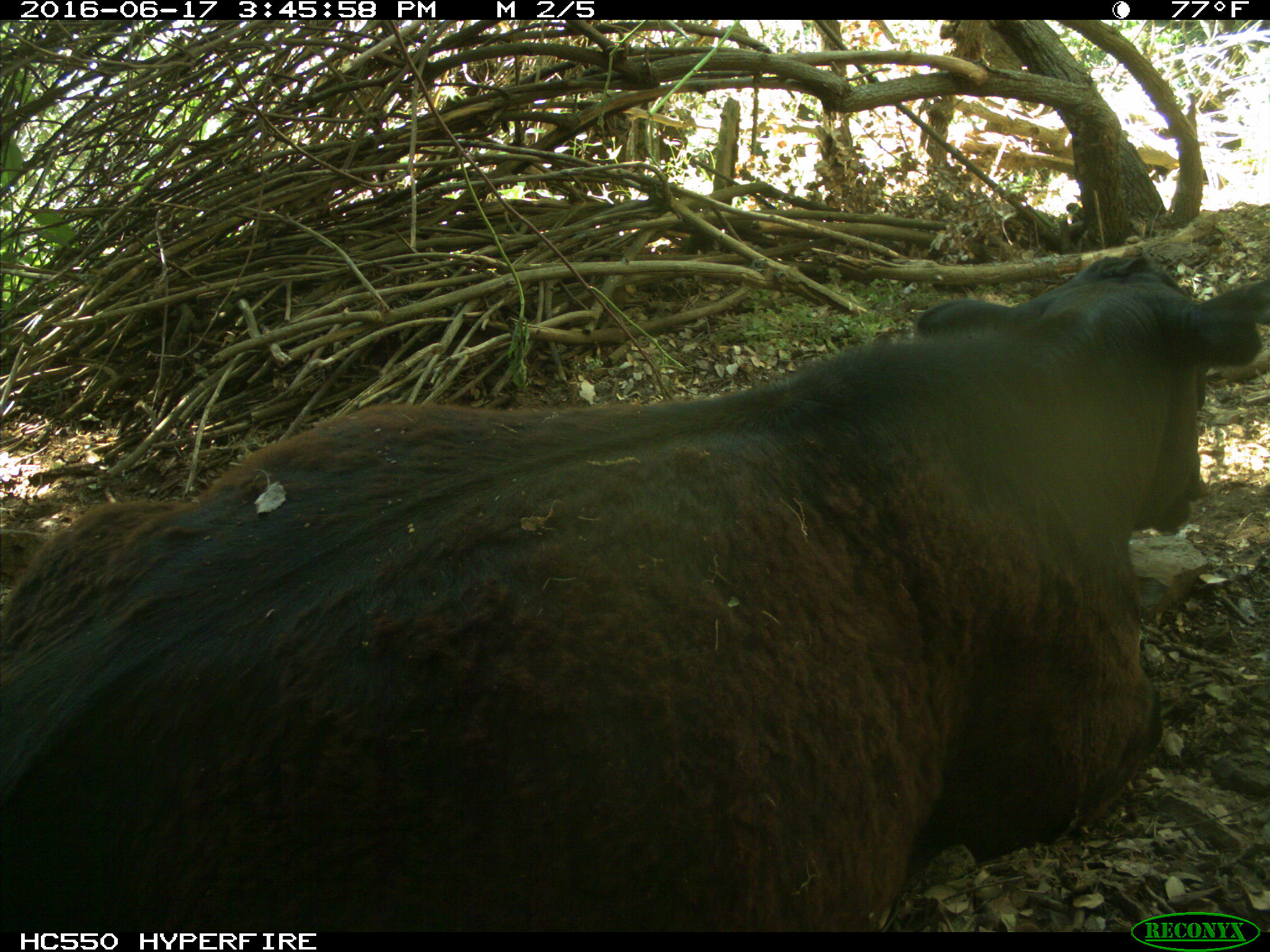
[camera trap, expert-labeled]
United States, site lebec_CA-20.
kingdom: Animalia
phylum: Chordata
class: Mammalia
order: Artiodactyla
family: Bovidae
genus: Bos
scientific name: Bos taurus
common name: domestic cow